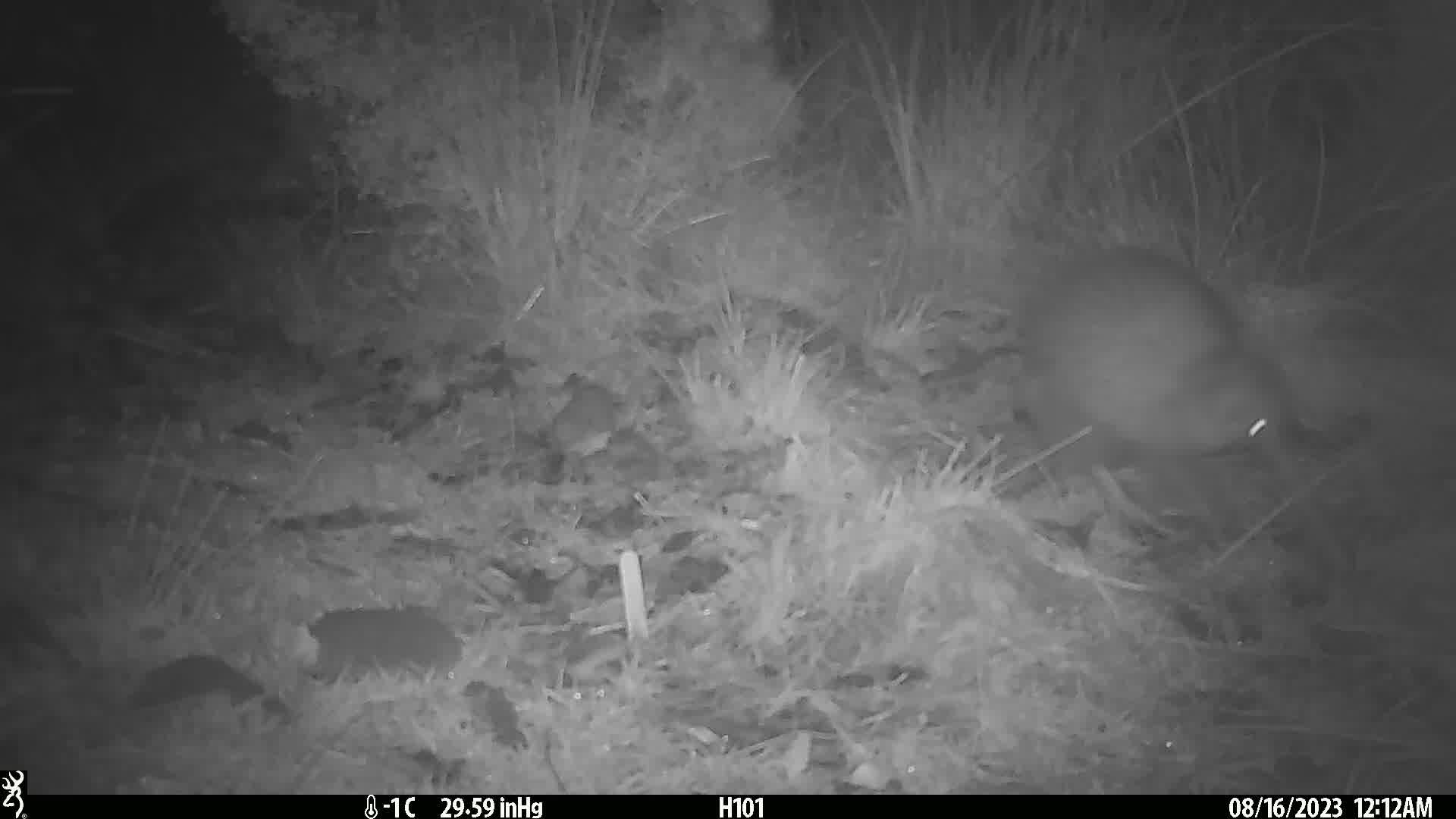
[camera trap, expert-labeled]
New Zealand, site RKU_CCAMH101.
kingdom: Animalia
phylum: Chordata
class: Aves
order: Apterygiformes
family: Apterygidae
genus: Apteryx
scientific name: Apteryx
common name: kiwi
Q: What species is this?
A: Kiwi (Apteryx).